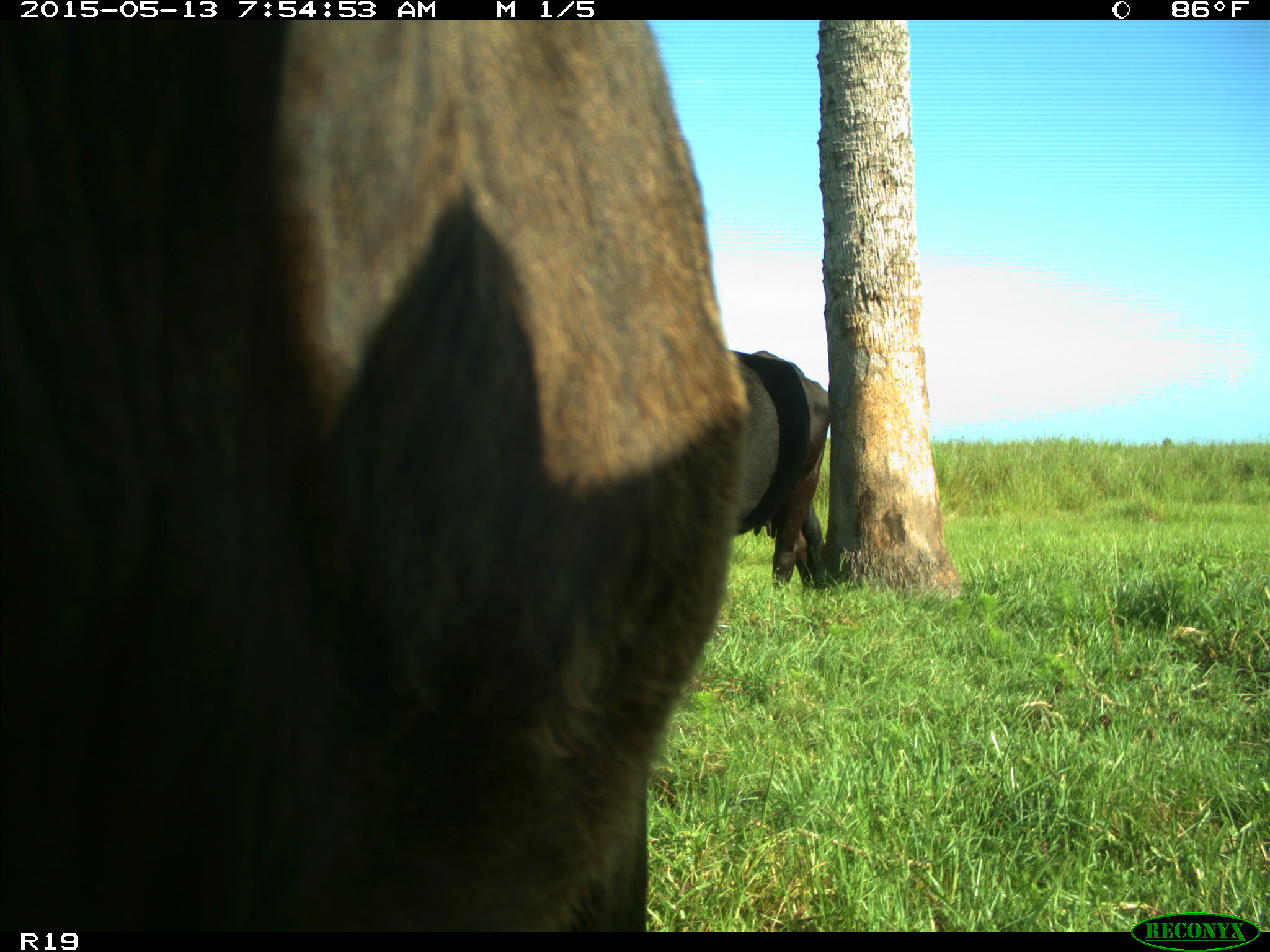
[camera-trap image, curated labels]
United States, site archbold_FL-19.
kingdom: Animalia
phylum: Chordata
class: Mammalia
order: Artiodactyla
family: Bovidae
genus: Bos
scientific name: Bos taurus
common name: domestic cow